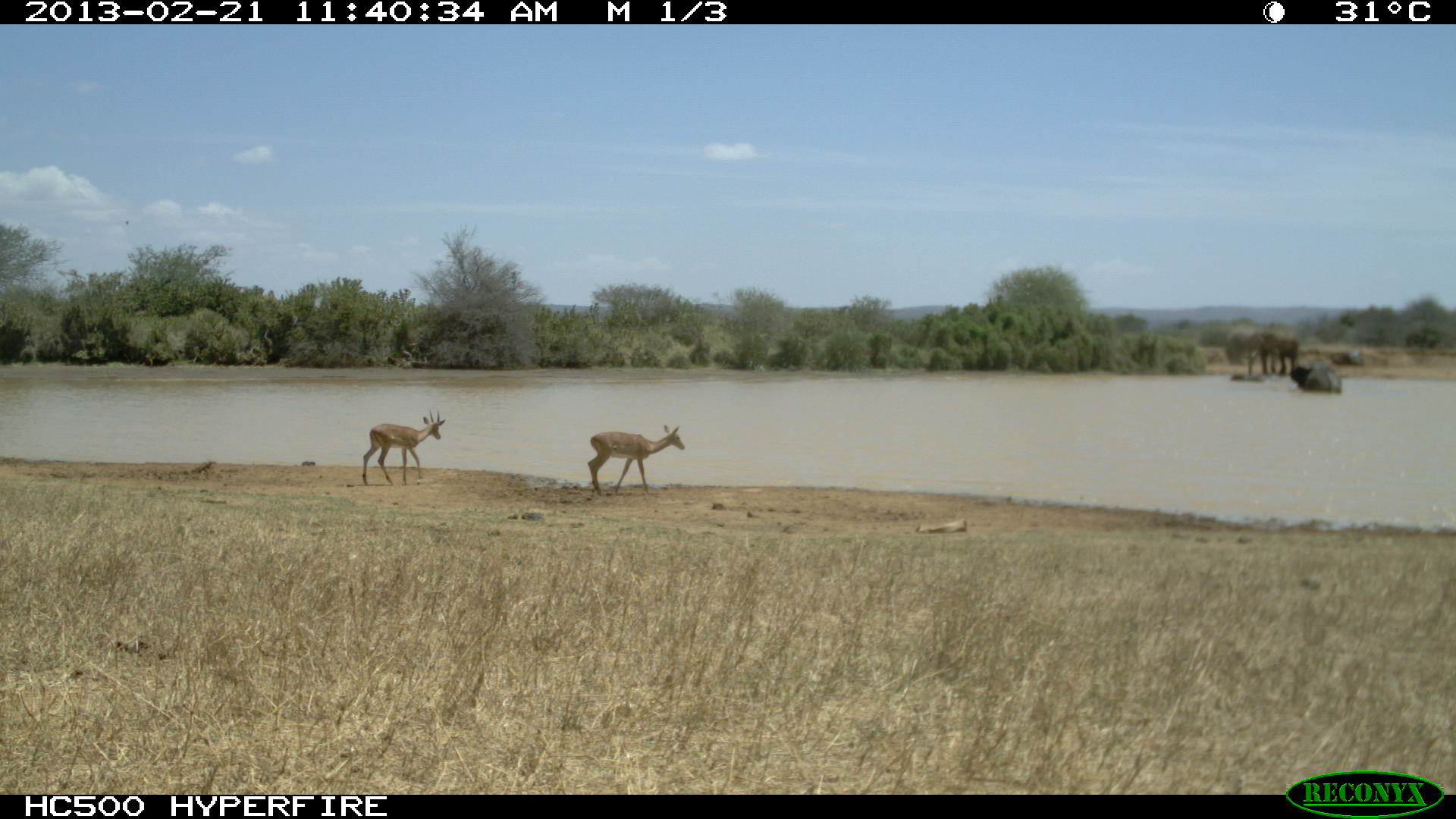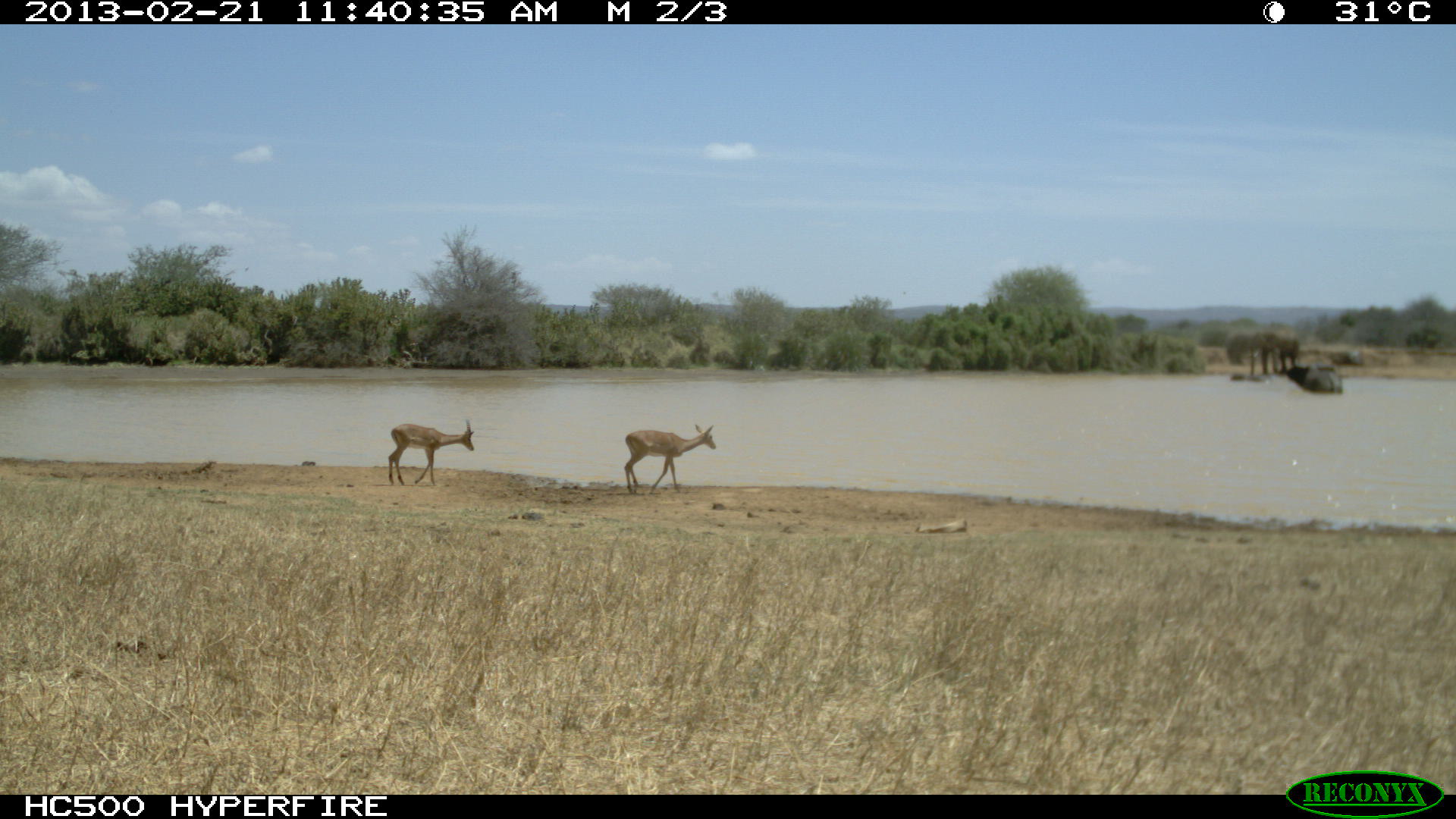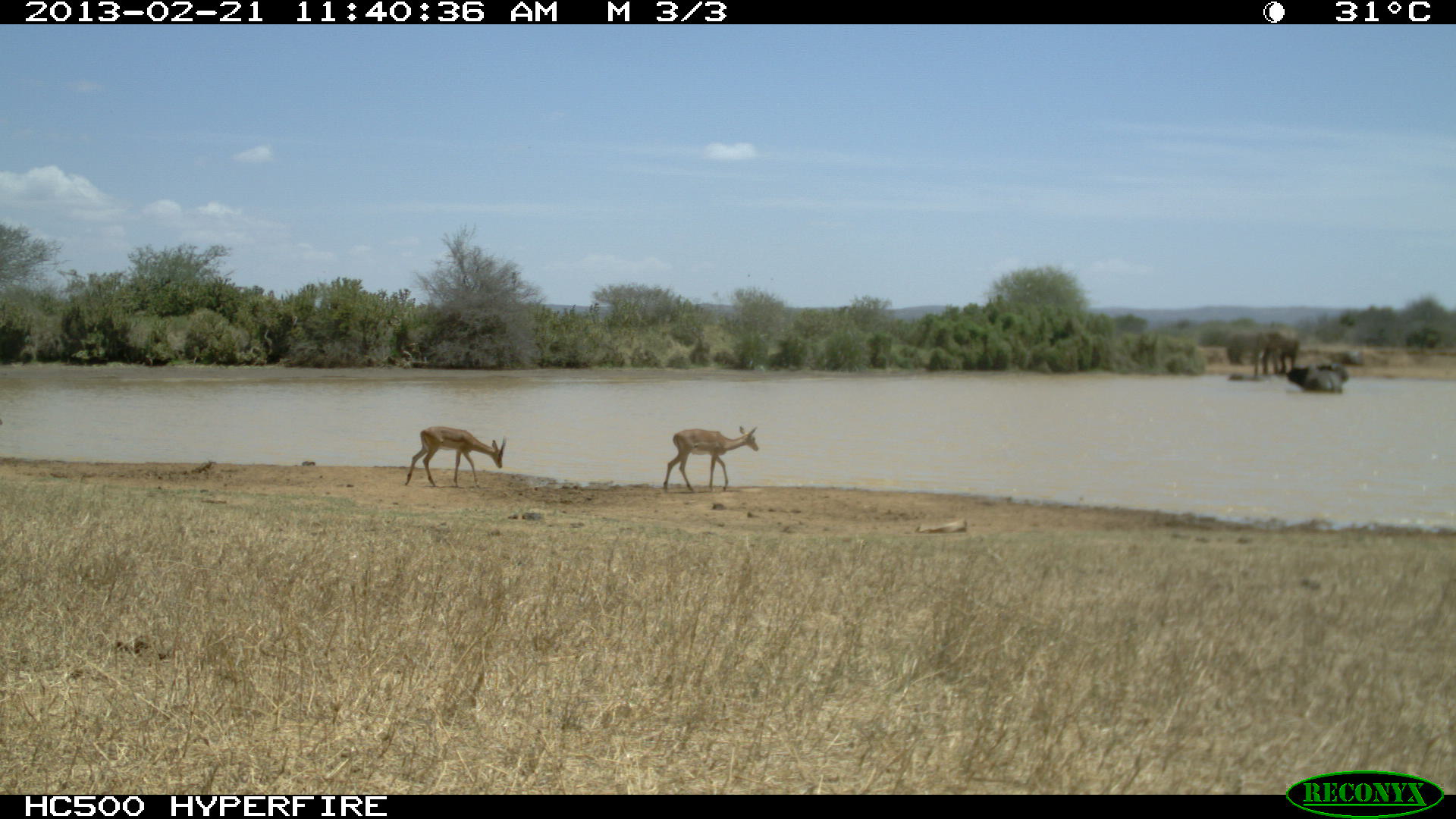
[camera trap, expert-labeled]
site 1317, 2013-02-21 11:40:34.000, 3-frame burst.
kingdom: Animalia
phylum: Chordata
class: Mammalia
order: Artiodactyla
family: Bovidae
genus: Aepyceros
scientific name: Aepyceros melampus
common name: impala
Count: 2.